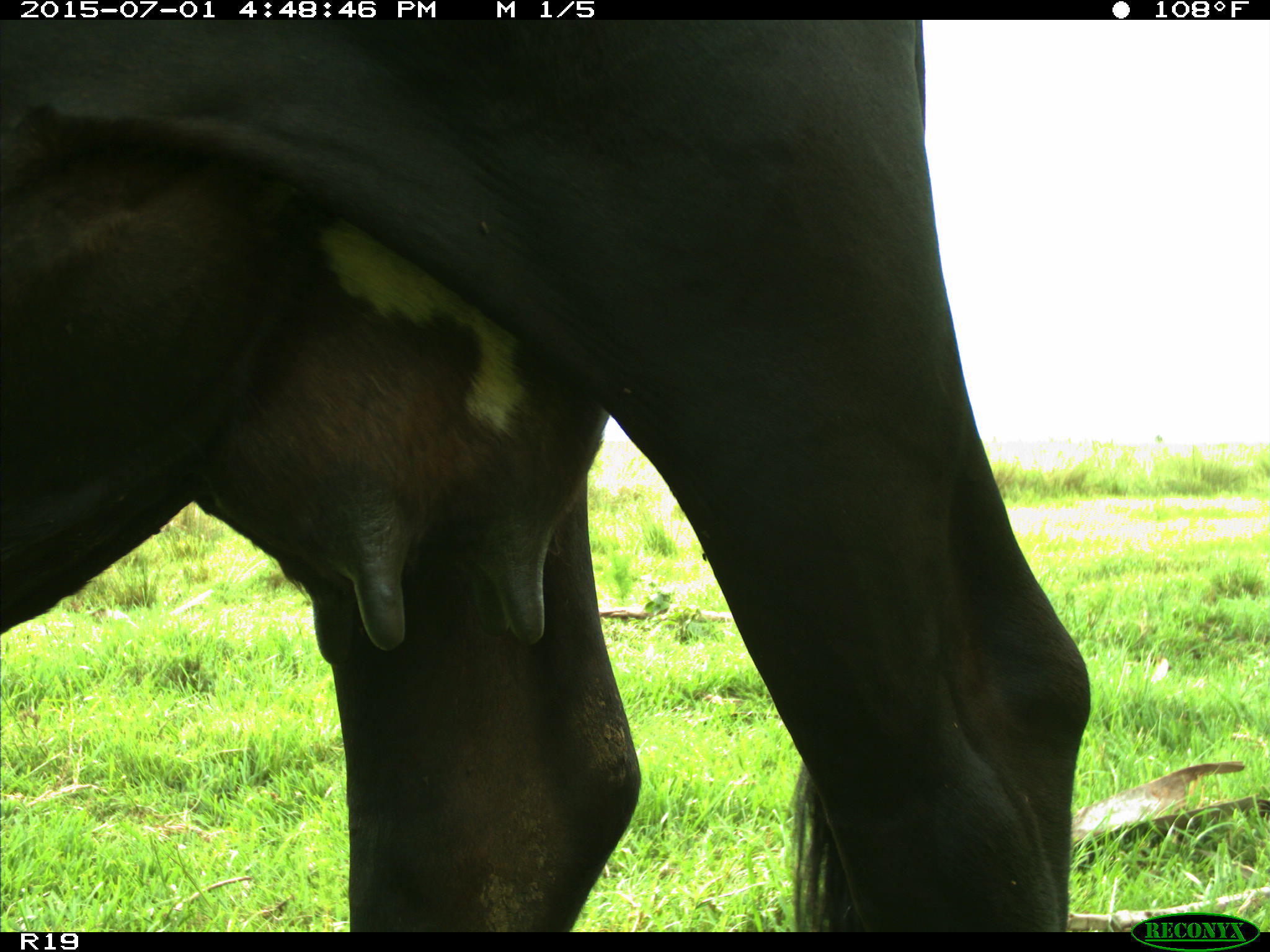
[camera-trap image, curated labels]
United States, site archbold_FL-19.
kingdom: Animalia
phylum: Chordata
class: Mammalia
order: Artiodactyla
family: Bovidae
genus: Bos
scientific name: Bos taurus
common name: domestic cow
Bos taurus (domestic cow).